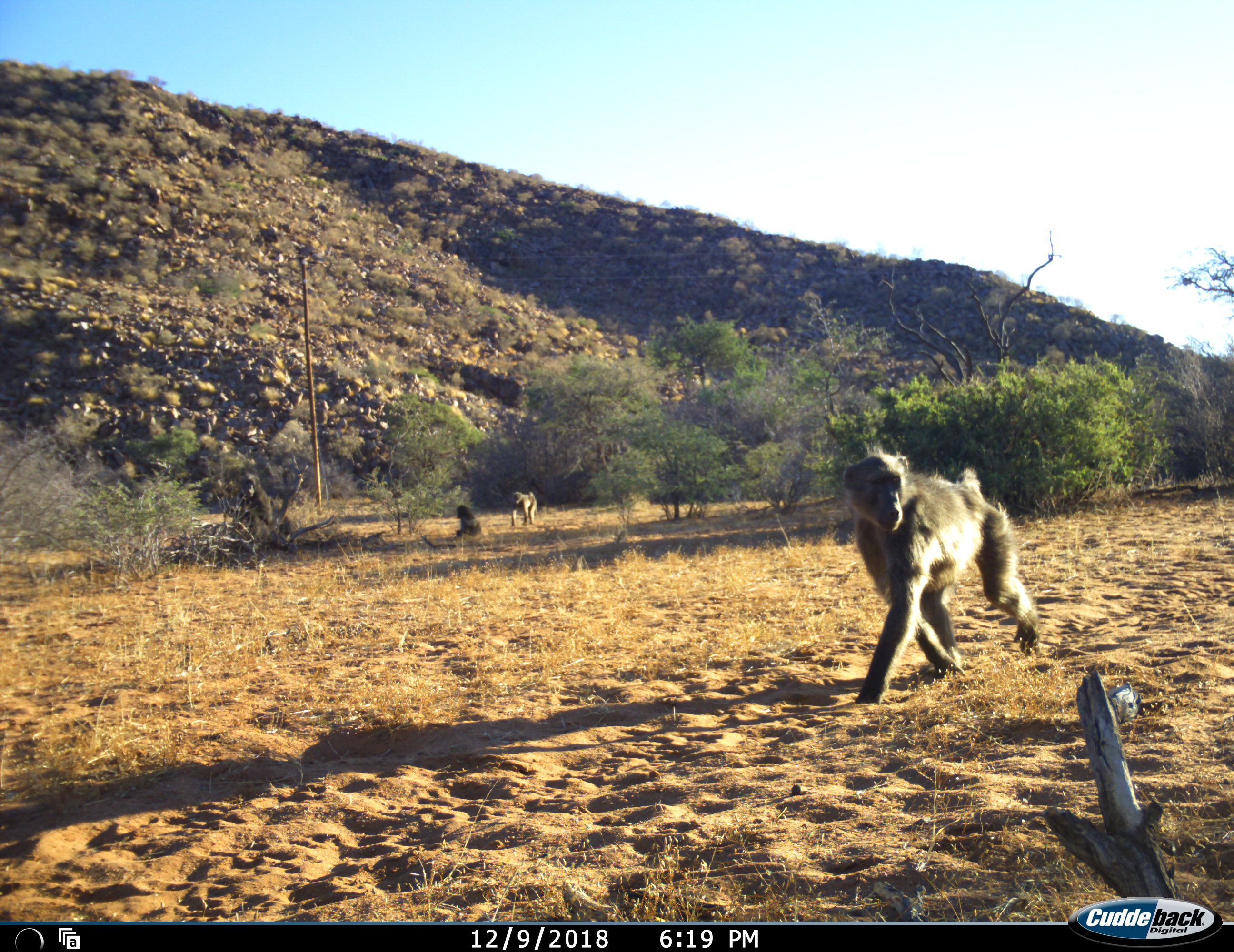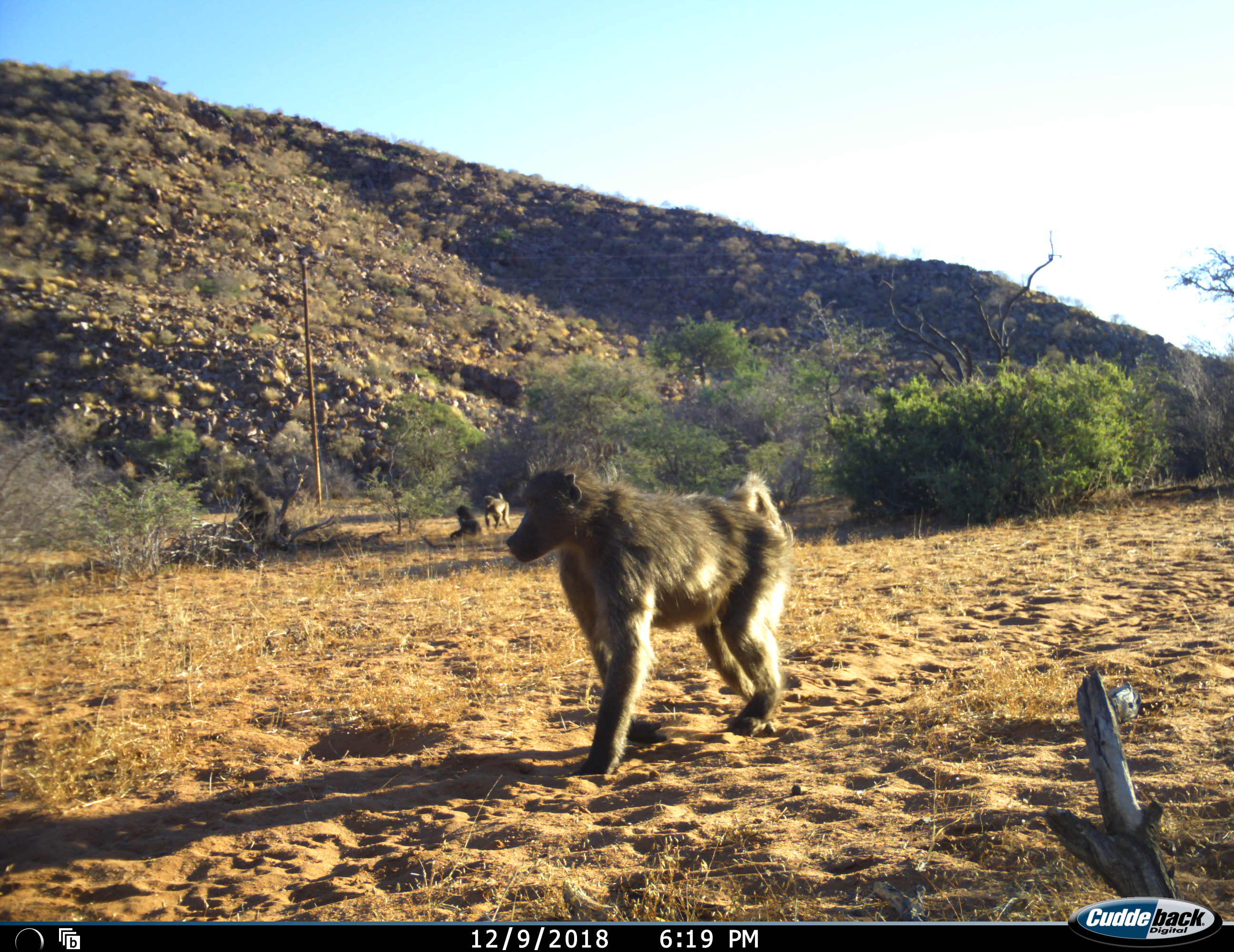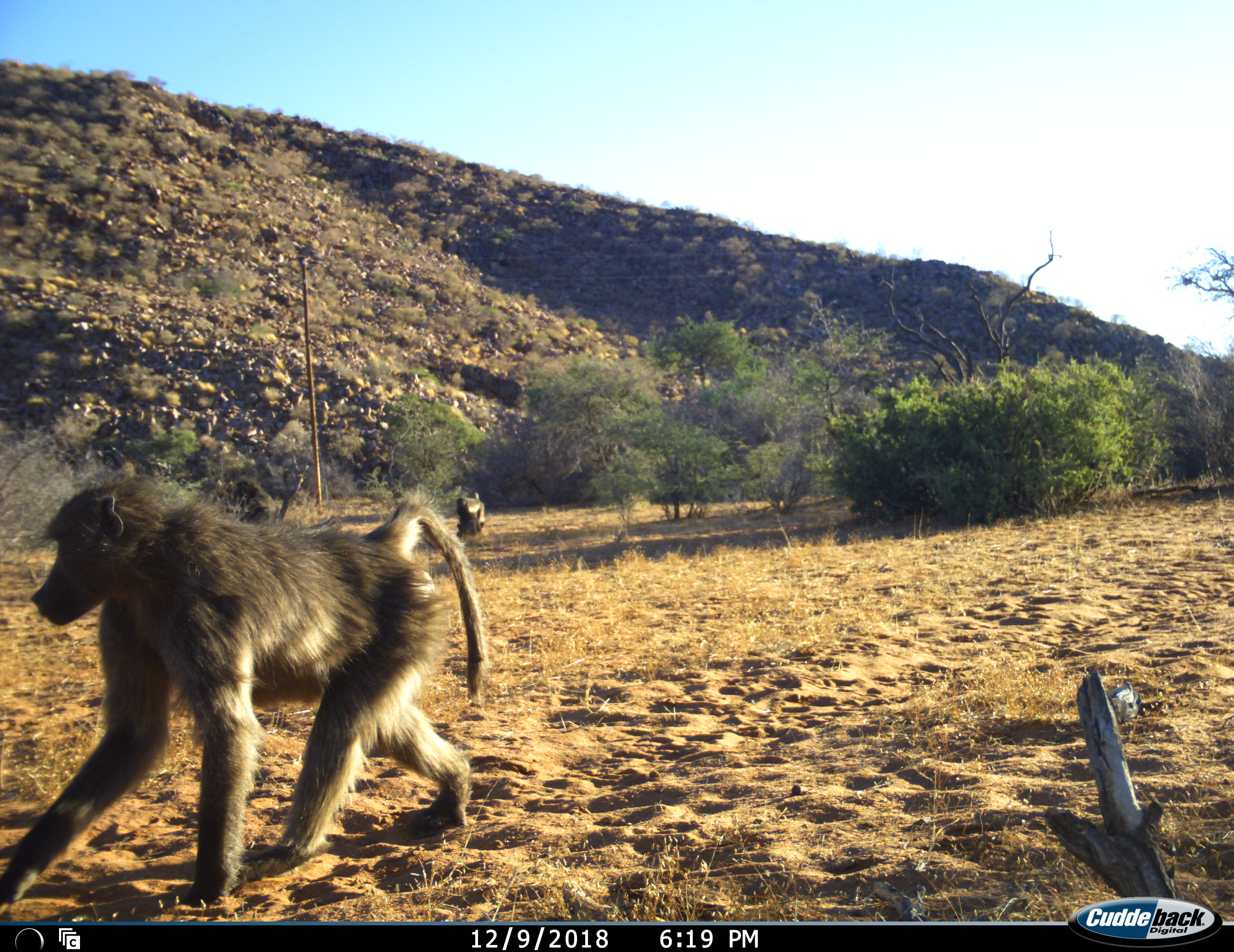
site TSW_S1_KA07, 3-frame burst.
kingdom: Animalia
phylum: Chordata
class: Mammalia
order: Primates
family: Cercopithecidae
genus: Papio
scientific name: Papio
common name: baboon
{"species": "baboon (Papio)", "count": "4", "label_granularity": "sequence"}